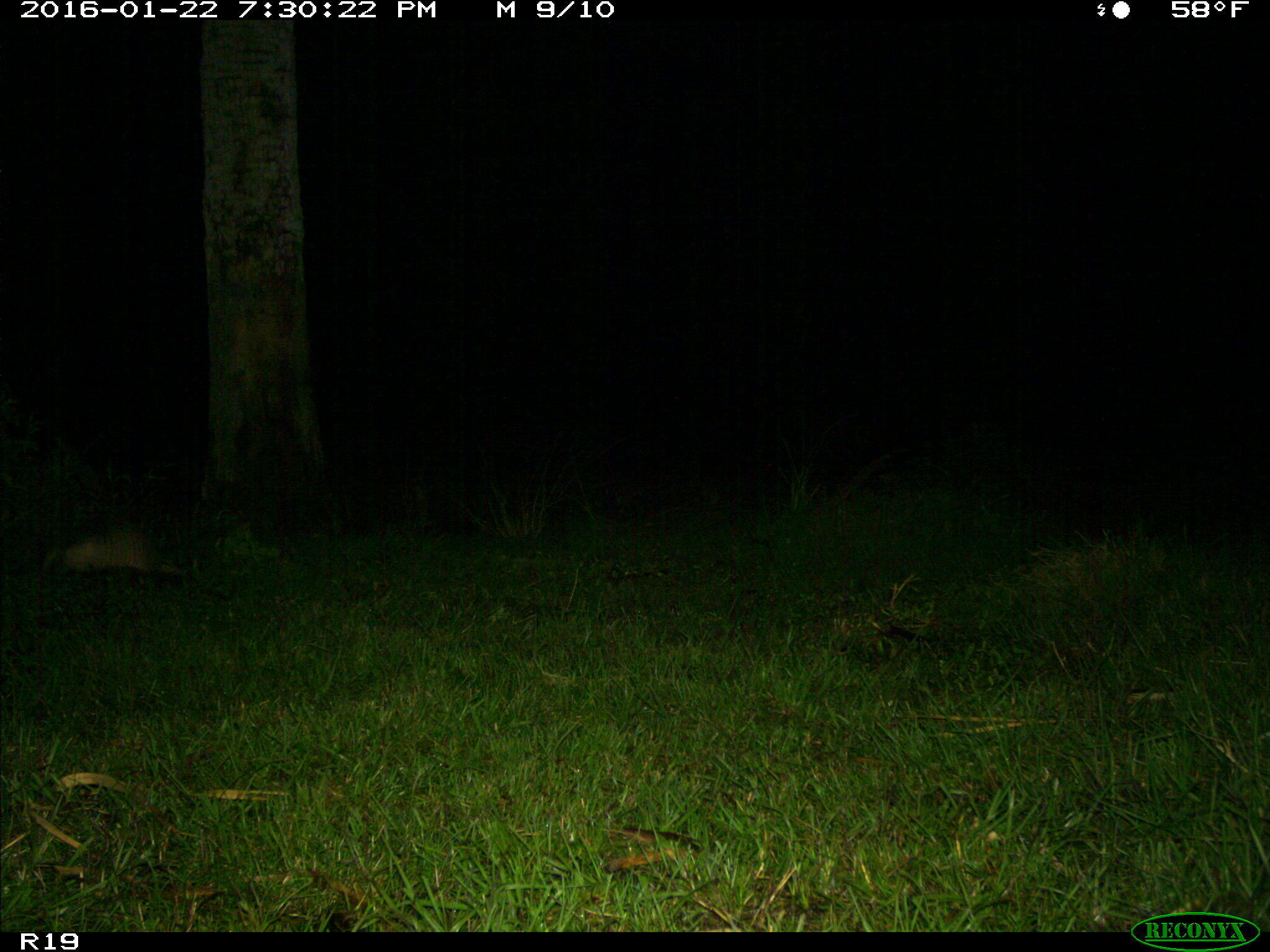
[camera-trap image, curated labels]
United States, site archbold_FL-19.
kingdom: Animalia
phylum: Chordata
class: Mammalia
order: Cingulata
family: Dasypodidae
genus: Dasypus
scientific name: Dasypus novemcinctus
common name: nine-banded armadillo